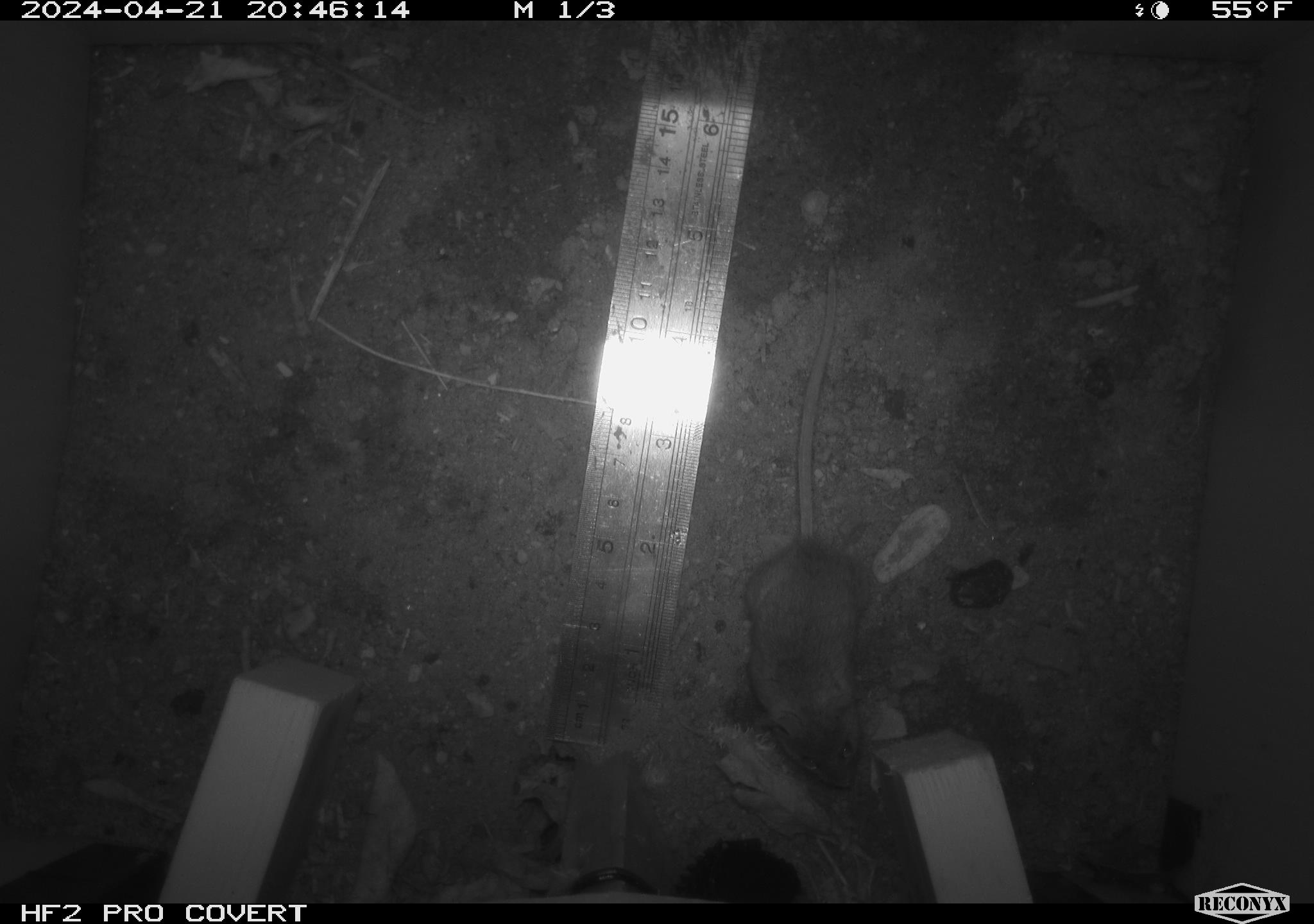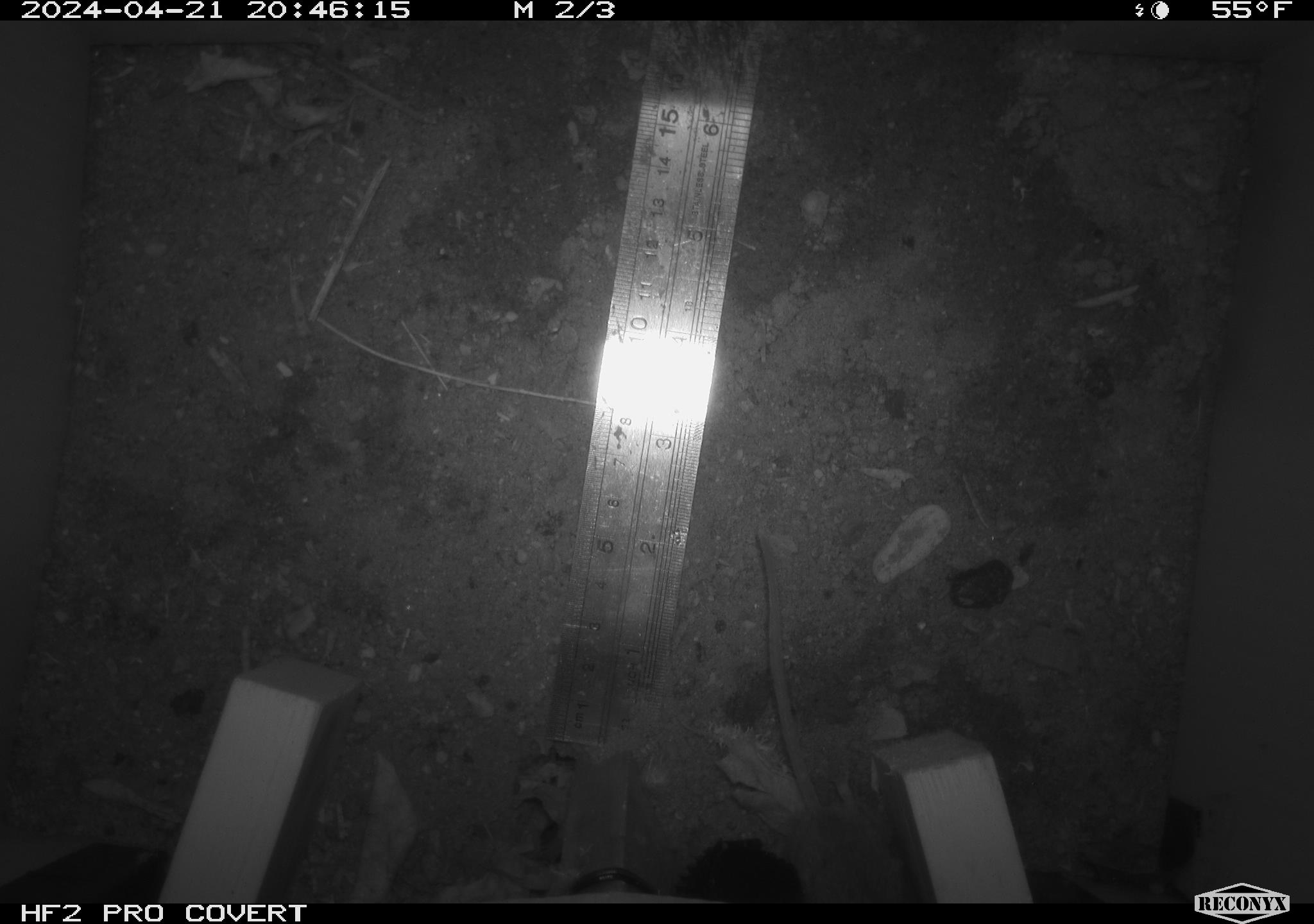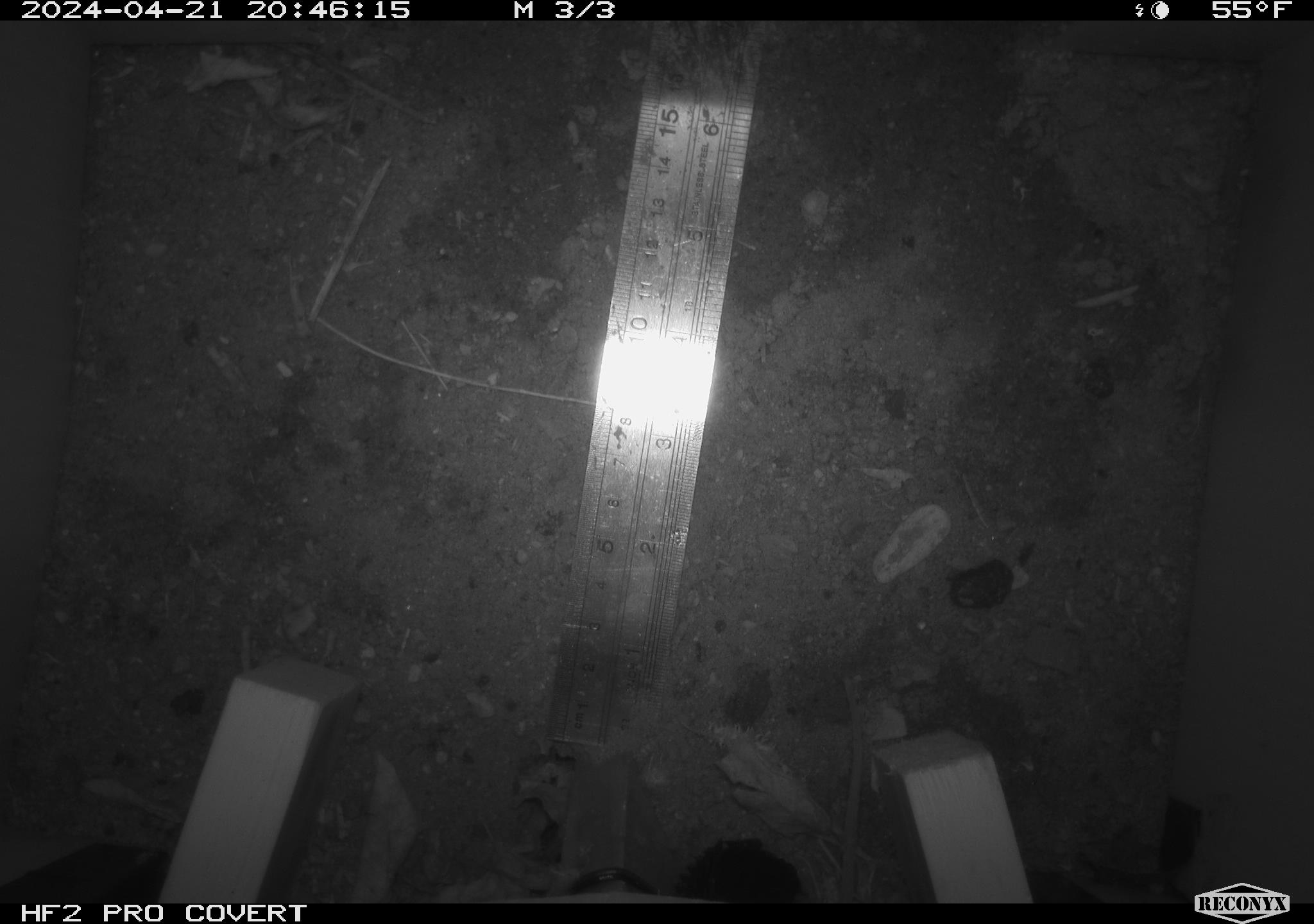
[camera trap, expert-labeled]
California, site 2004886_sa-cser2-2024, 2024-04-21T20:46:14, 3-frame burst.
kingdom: Animalia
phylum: Chordata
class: Mammalia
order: Rodentia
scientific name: Rodentia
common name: rodent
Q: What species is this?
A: Rodent (Rodentia).